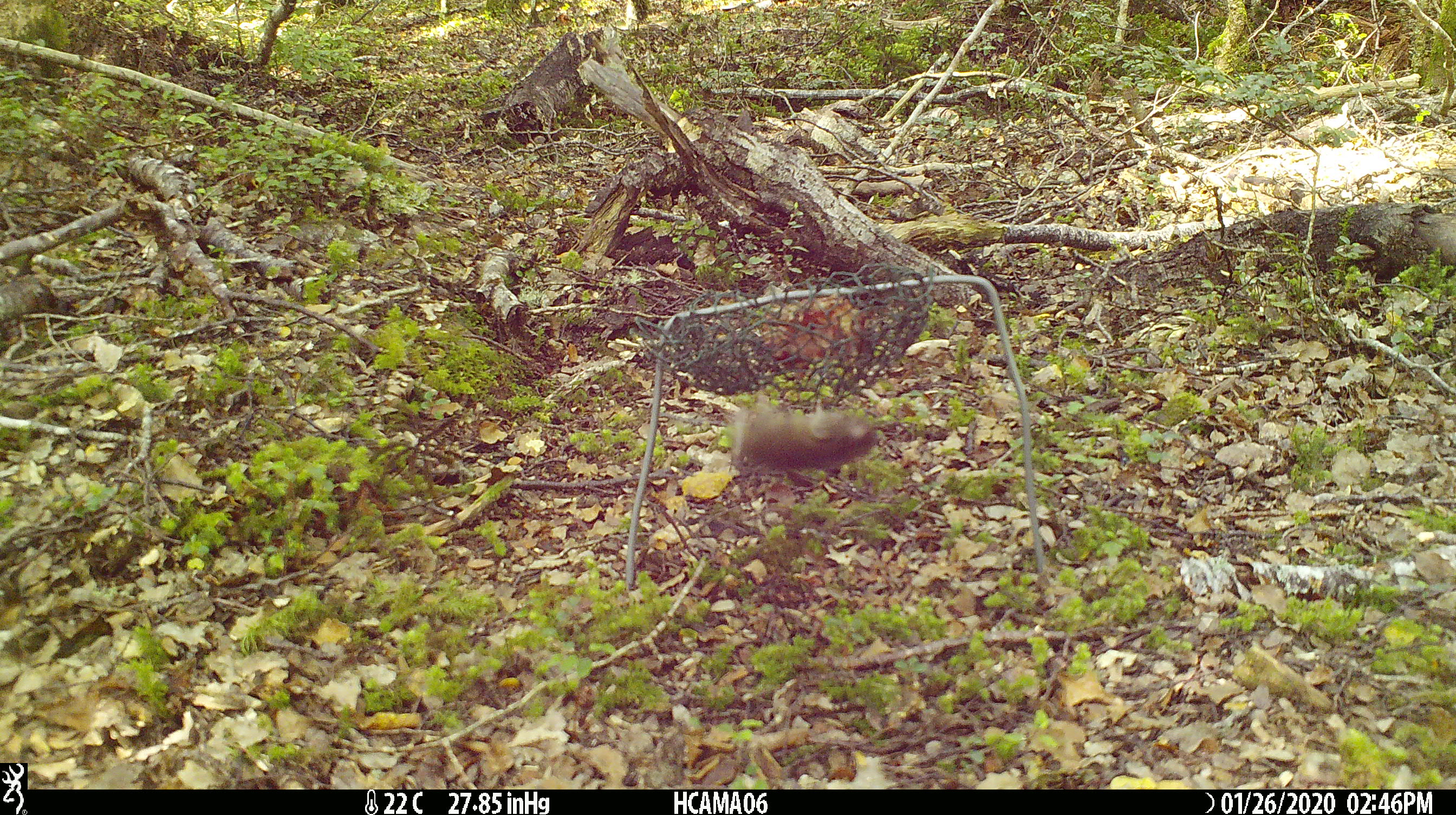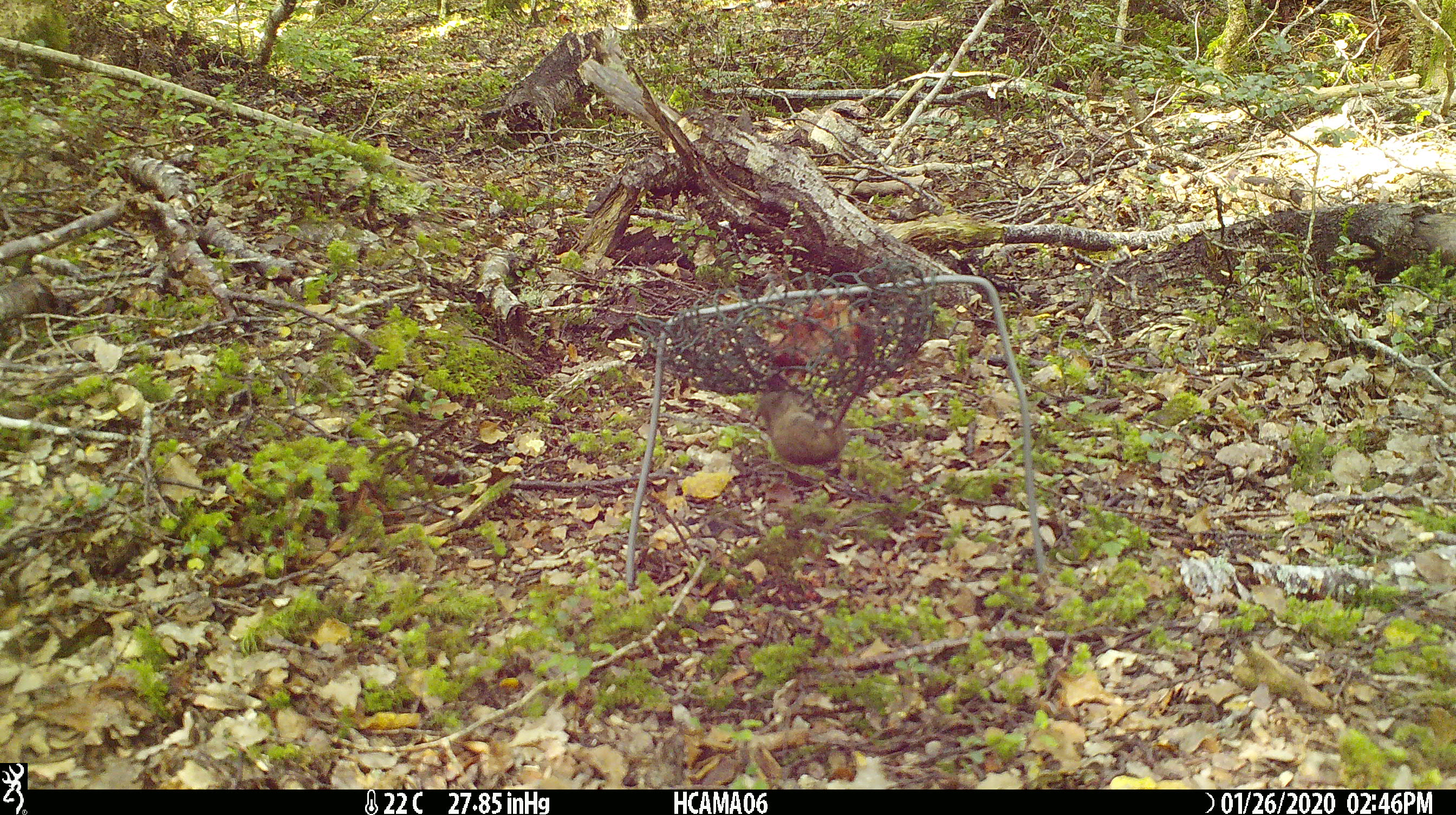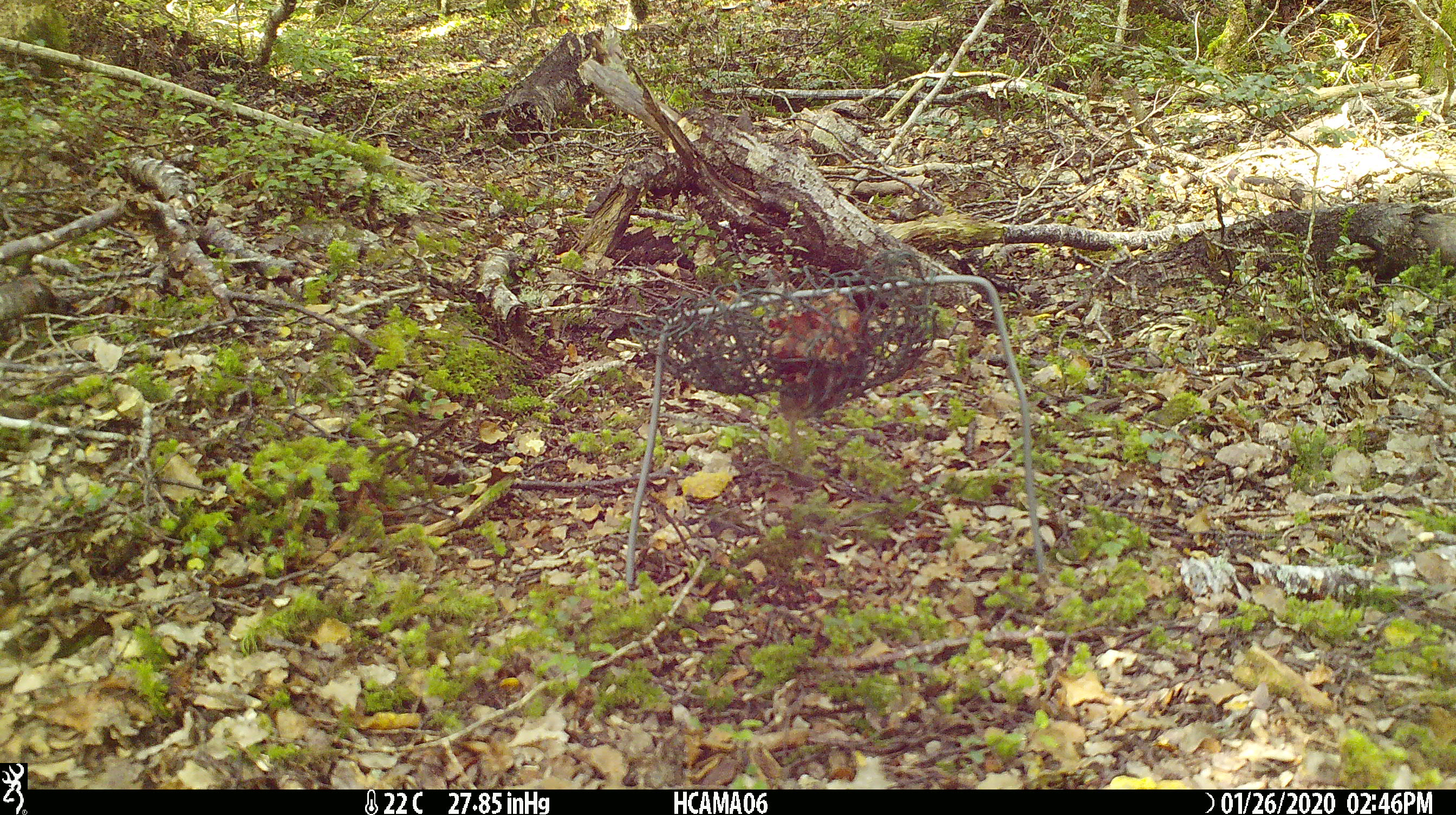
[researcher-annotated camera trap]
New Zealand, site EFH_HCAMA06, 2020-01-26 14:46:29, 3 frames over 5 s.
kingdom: Animalia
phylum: Chordata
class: Mammalia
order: Rodentia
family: Muridae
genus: Mus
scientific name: Mus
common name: mouse